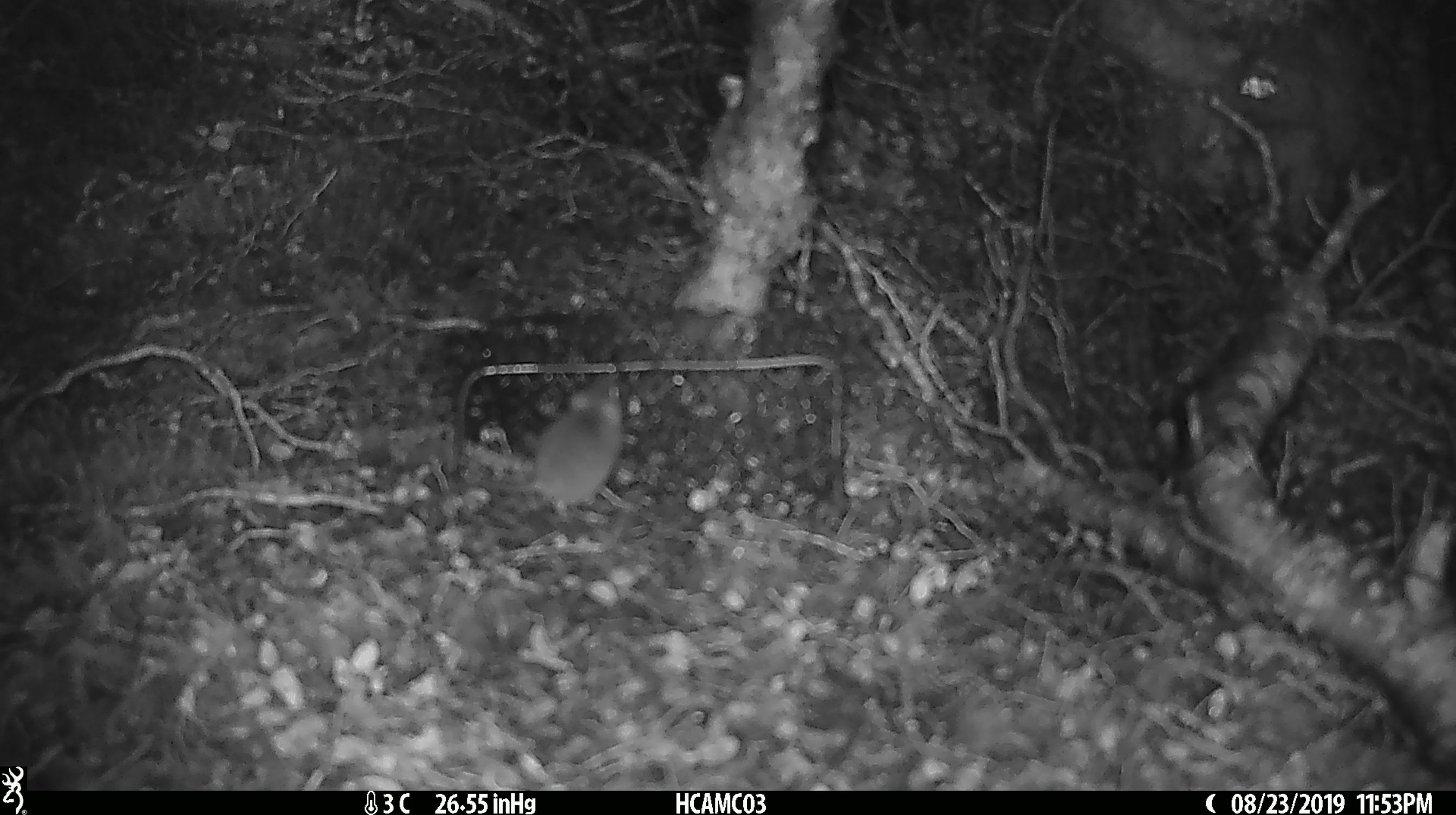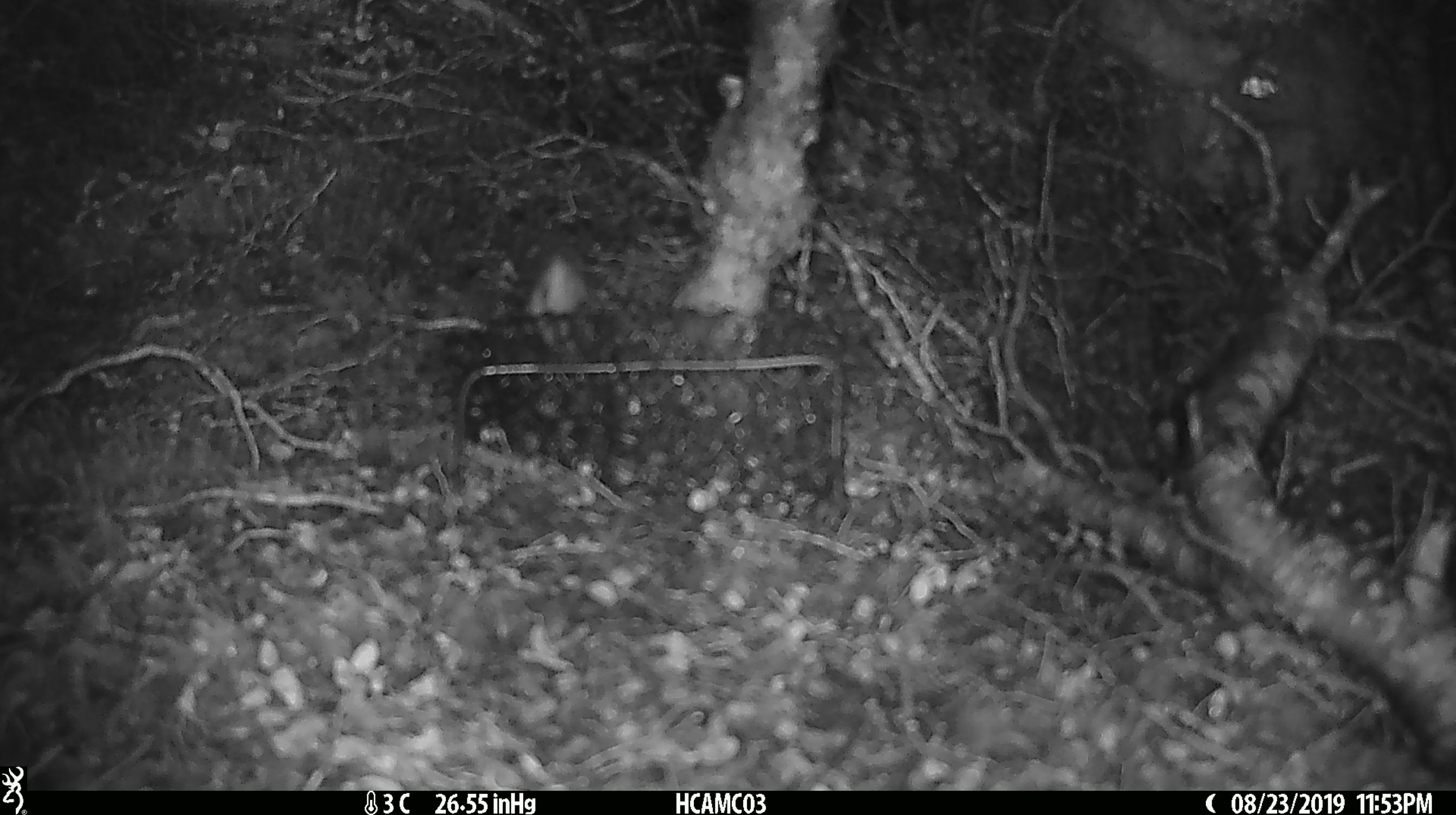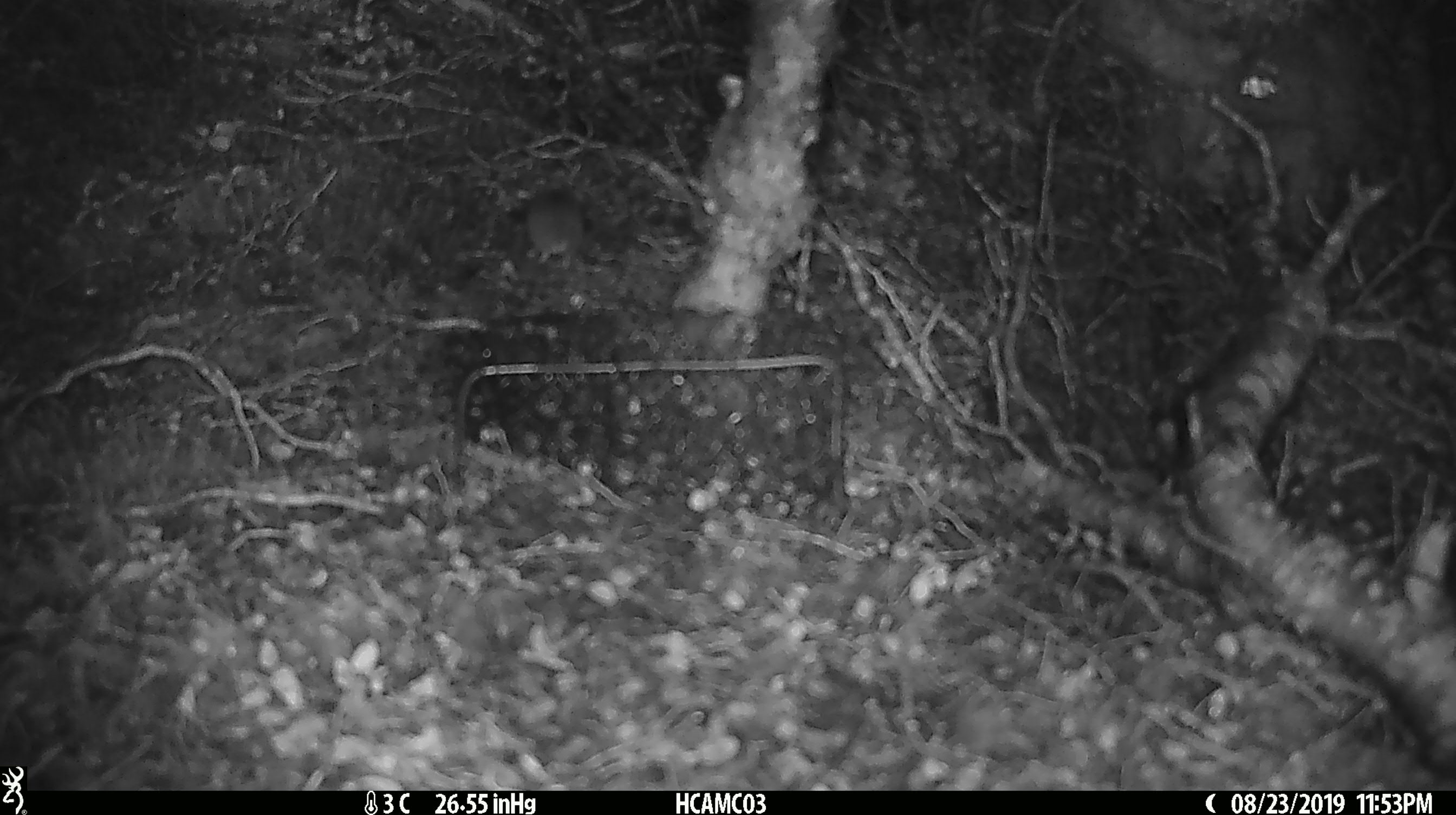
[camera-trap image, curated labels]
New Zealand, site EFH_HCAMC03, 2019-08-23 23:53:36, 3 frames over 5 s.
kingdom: Animalia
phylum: Chordata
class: Mammalia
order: Rodentia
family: Muridae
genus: Mus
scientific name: Mus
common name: mouse